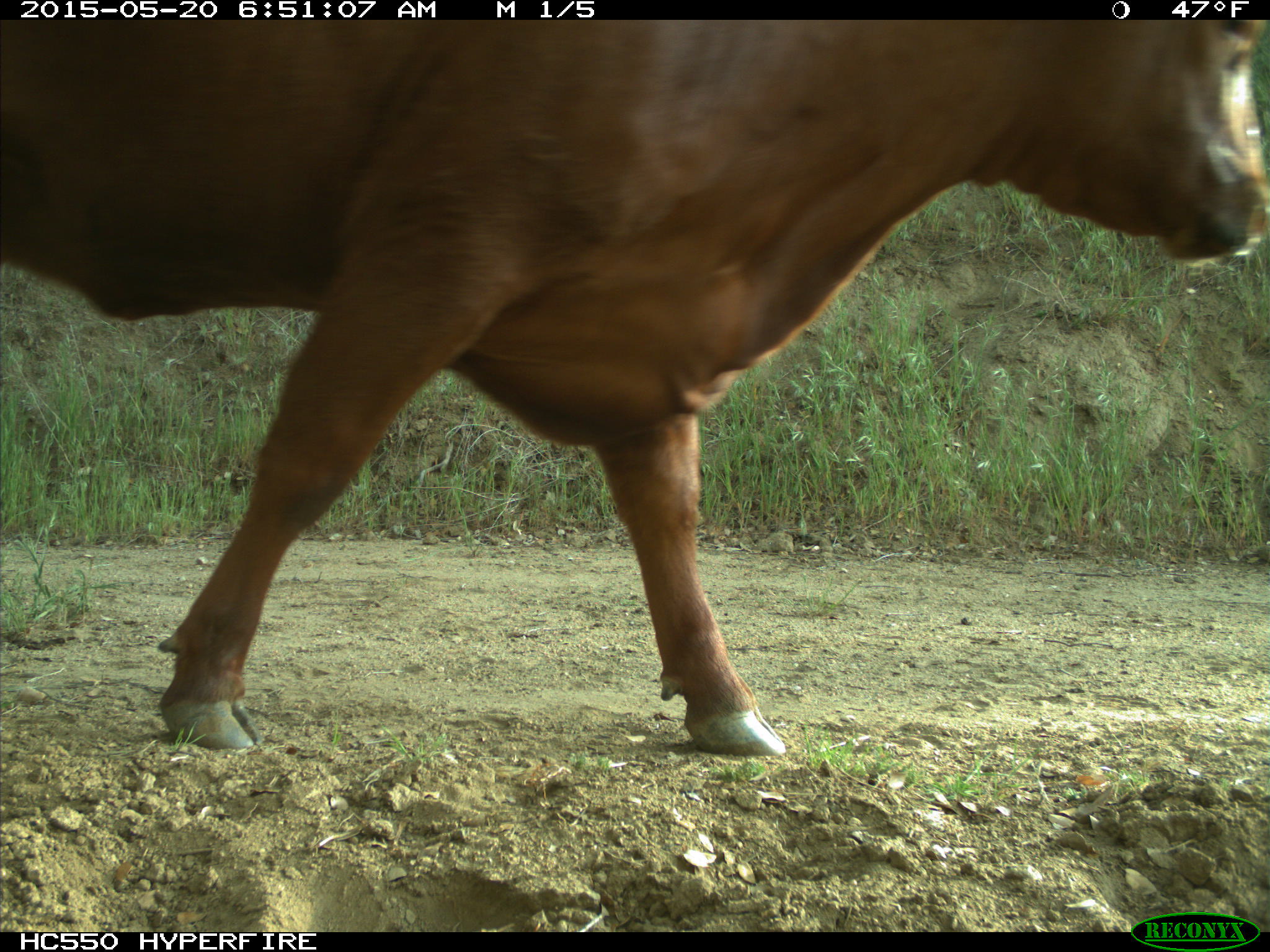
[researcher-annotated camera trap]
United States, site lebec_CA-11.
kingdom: Animalia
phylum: Chordata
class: Mammalia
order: Artiodactyla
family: Bovidae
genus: Bos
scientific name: Bos taurus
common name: domestic cow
Bos taurus (domestic cow).